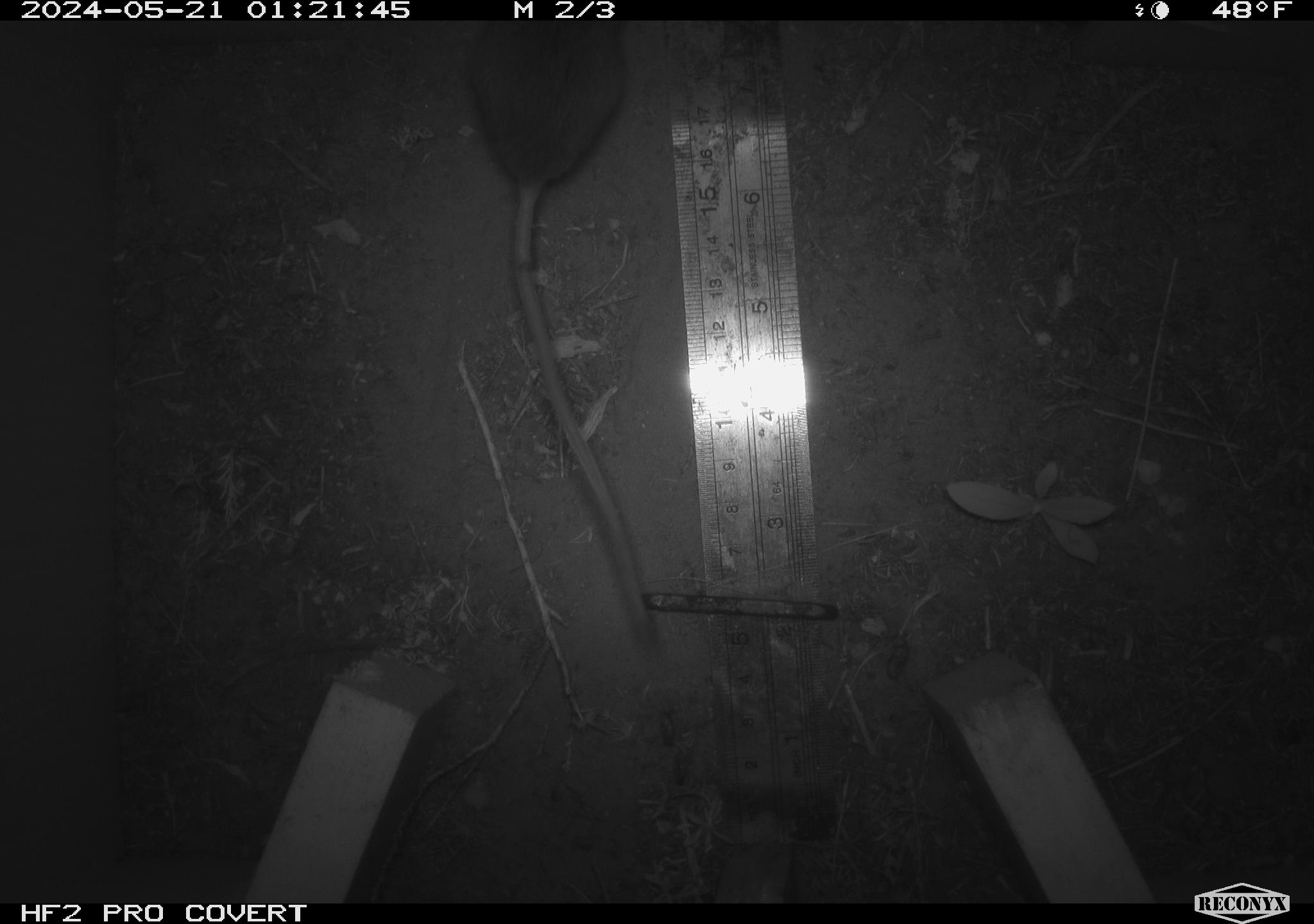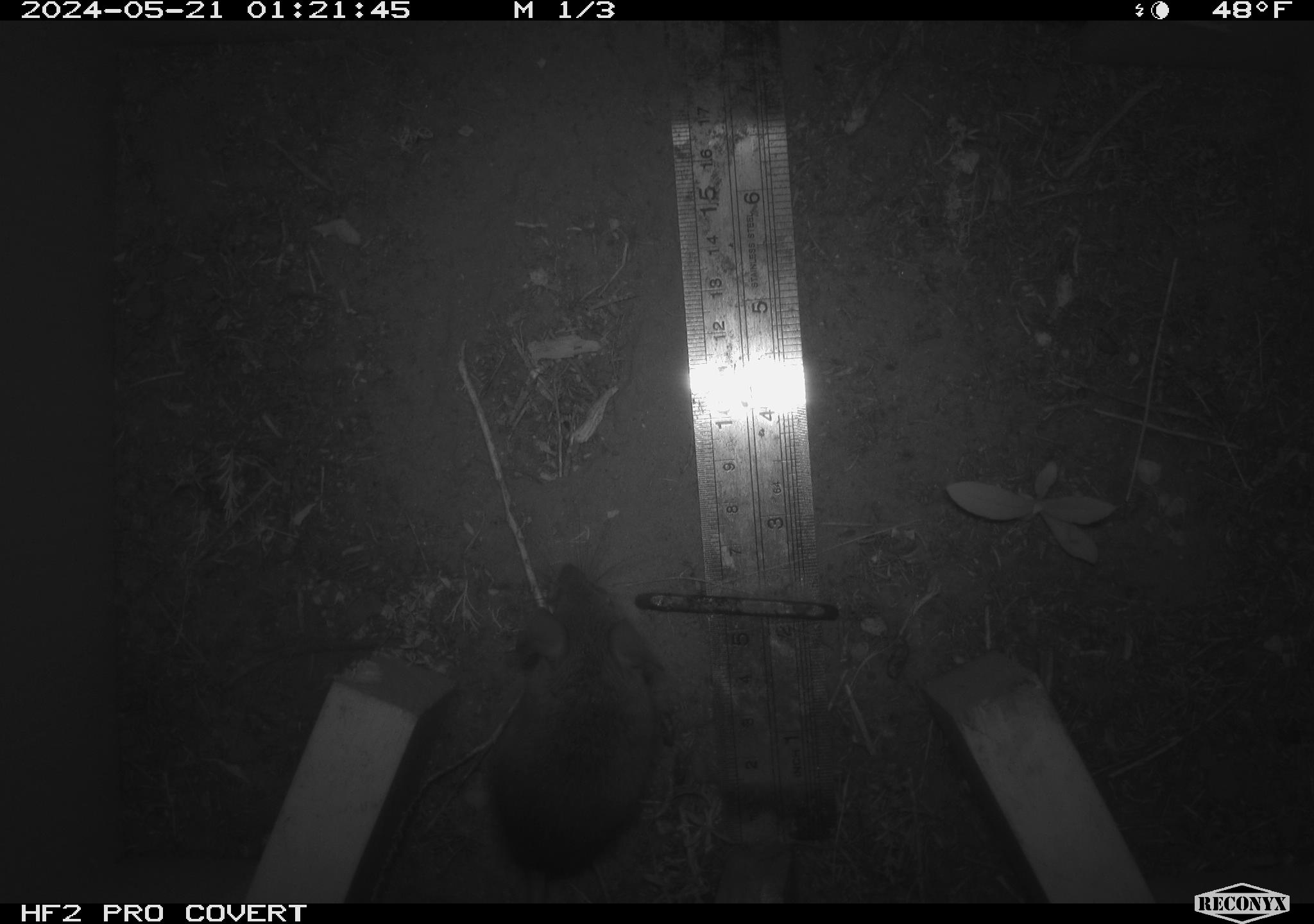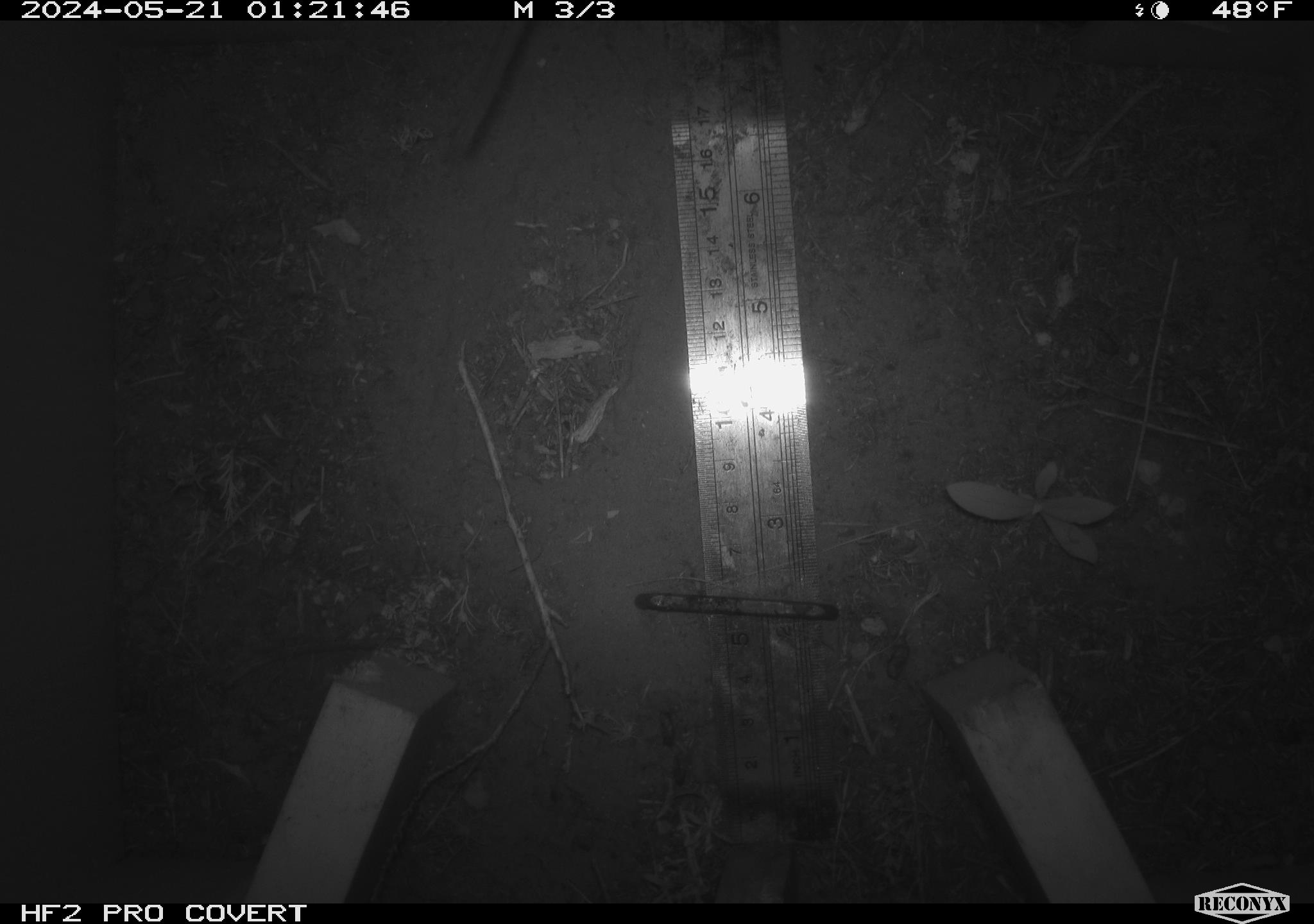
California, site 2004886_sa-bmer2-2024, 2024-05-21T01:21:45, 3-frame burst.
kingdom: Animalia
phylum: Chordata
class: Mammalia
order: Rodentia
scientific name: Rodentia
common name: mouse species